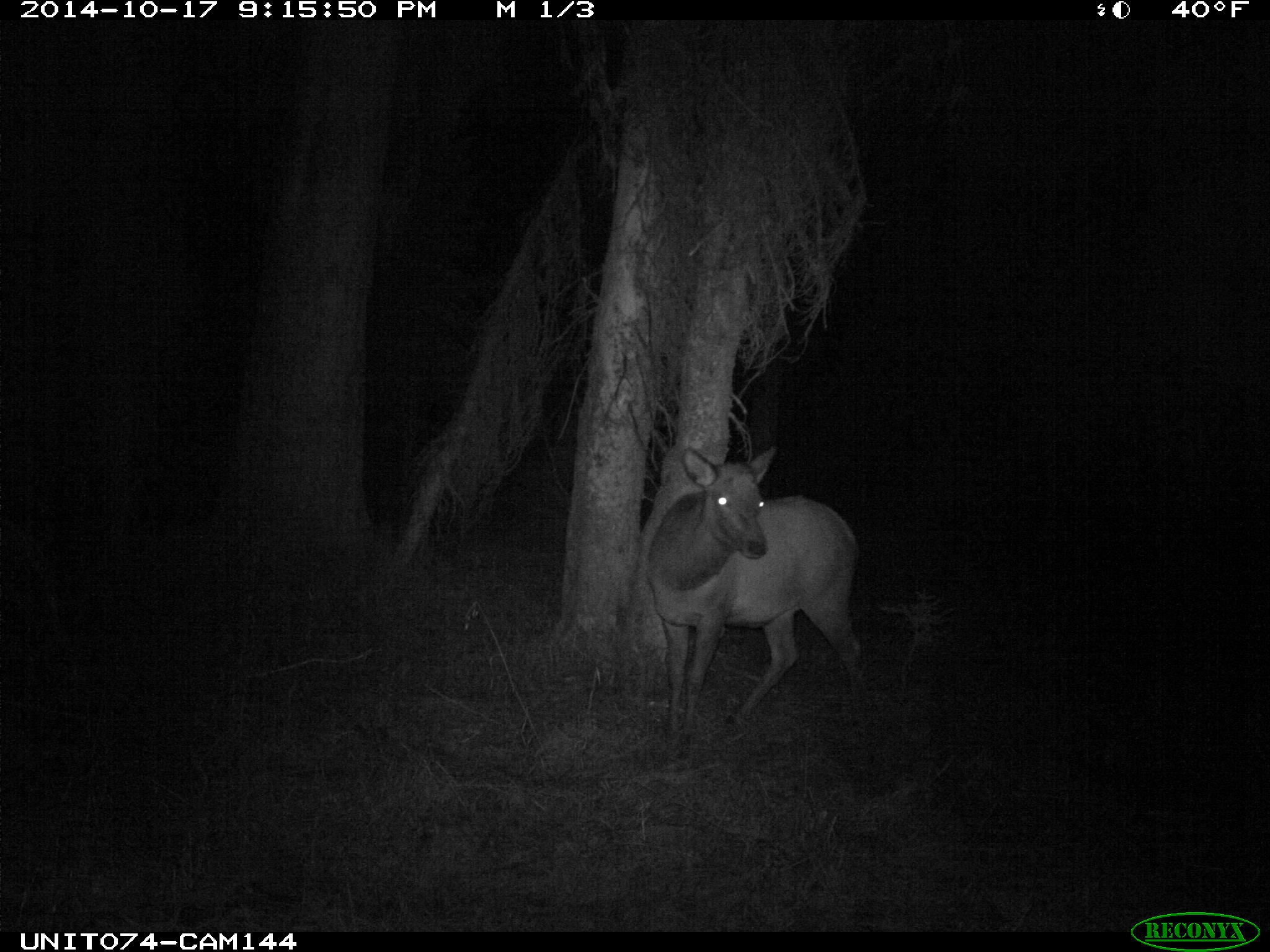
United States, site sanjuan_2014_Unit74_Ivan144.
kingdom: Animalia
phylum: Chordata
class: Mammalia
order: Artiodactyla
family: Cervidae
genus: Cervus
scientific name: Cervus elaphus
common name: red deer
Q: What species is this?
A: Cervus elaphus (red deer).